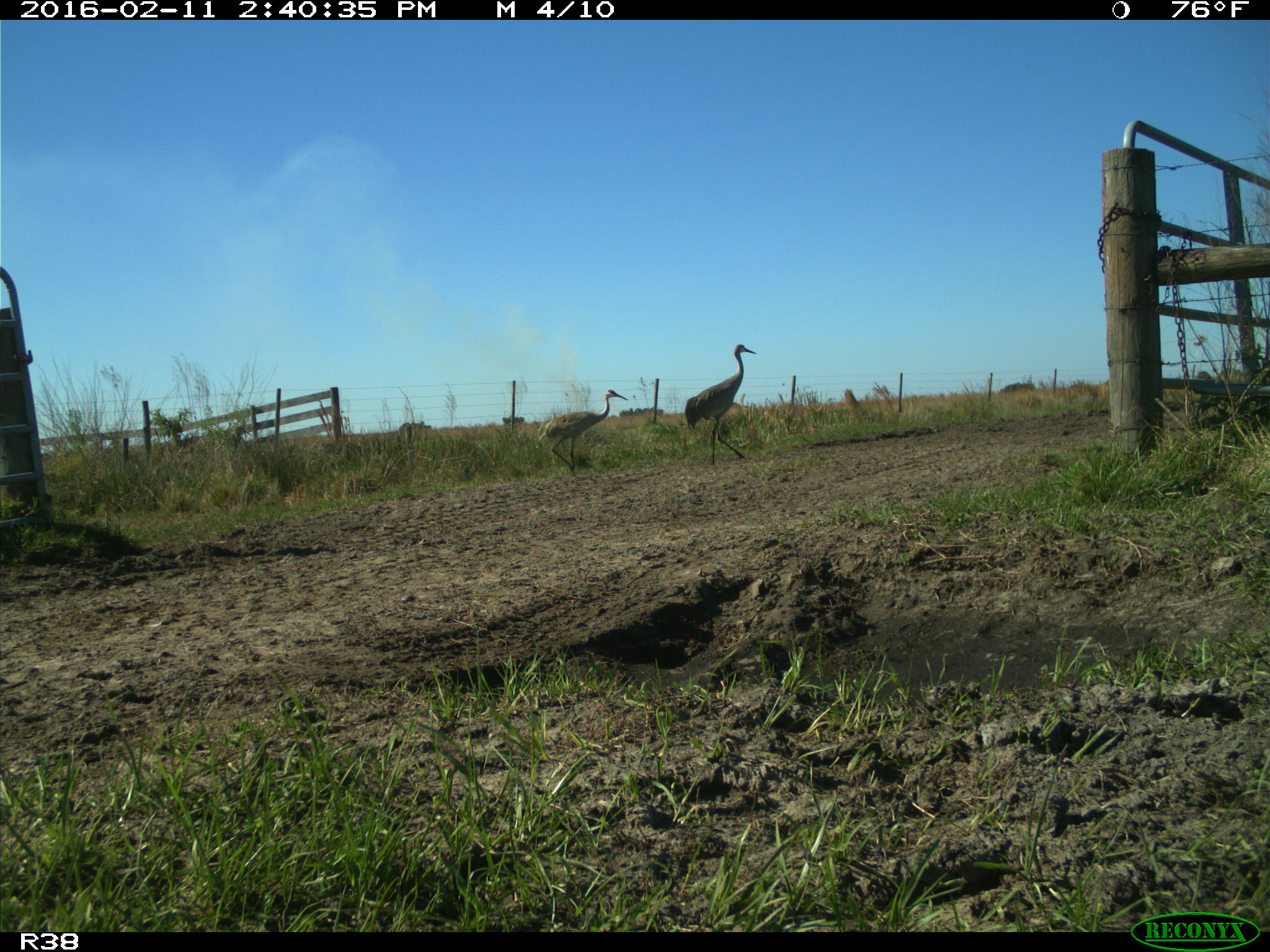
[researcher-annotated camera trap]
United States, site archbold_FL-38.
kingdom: Animalia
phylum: Chordata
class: Aves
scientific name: Aves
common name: birds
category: unidentified bird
Unidentified bird (birds) (Aves).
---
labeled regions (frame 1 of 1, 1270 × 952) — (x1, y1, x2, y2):
animal: (685, 345, 757, 467); (538, 389, 627, 470)